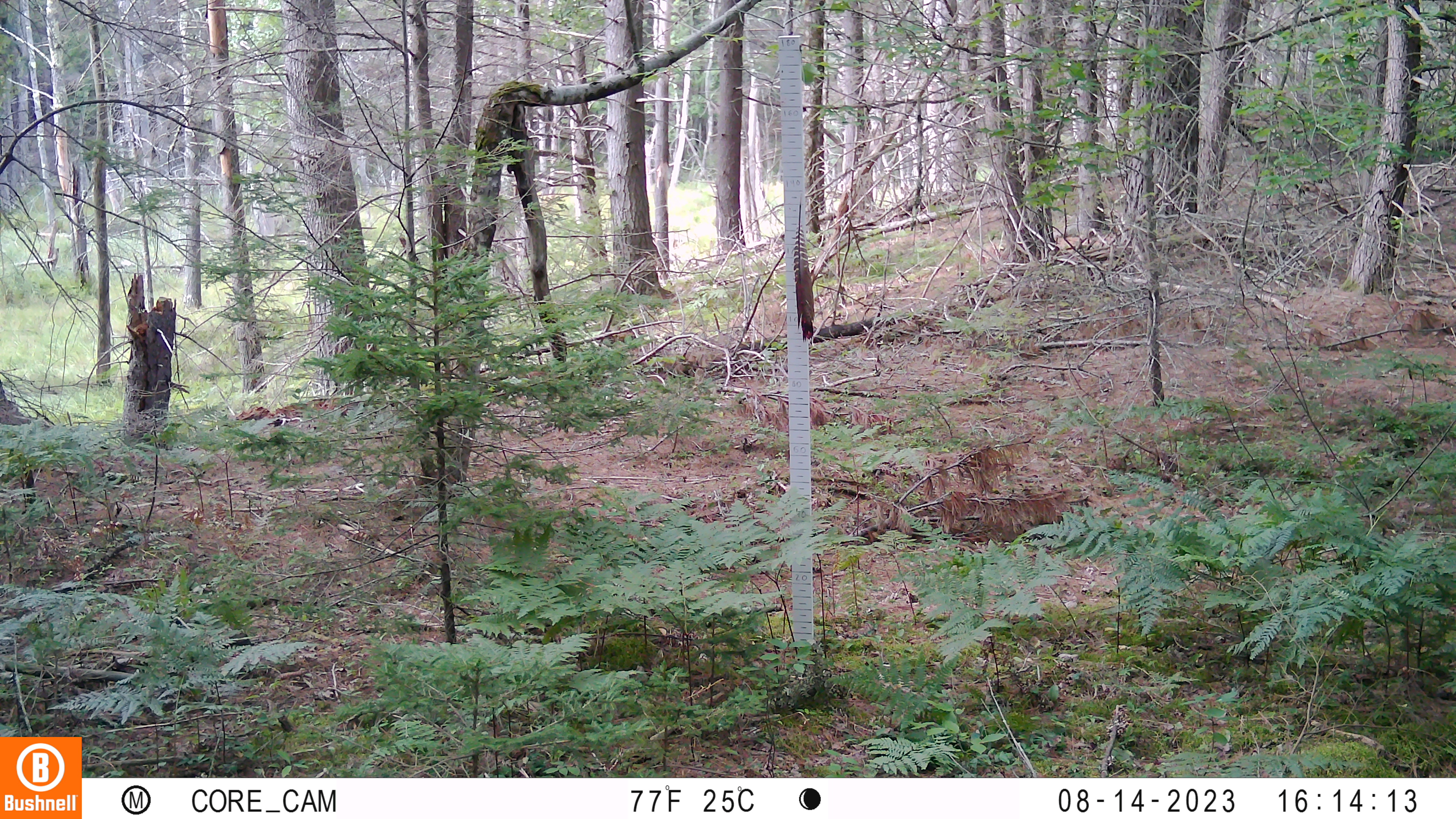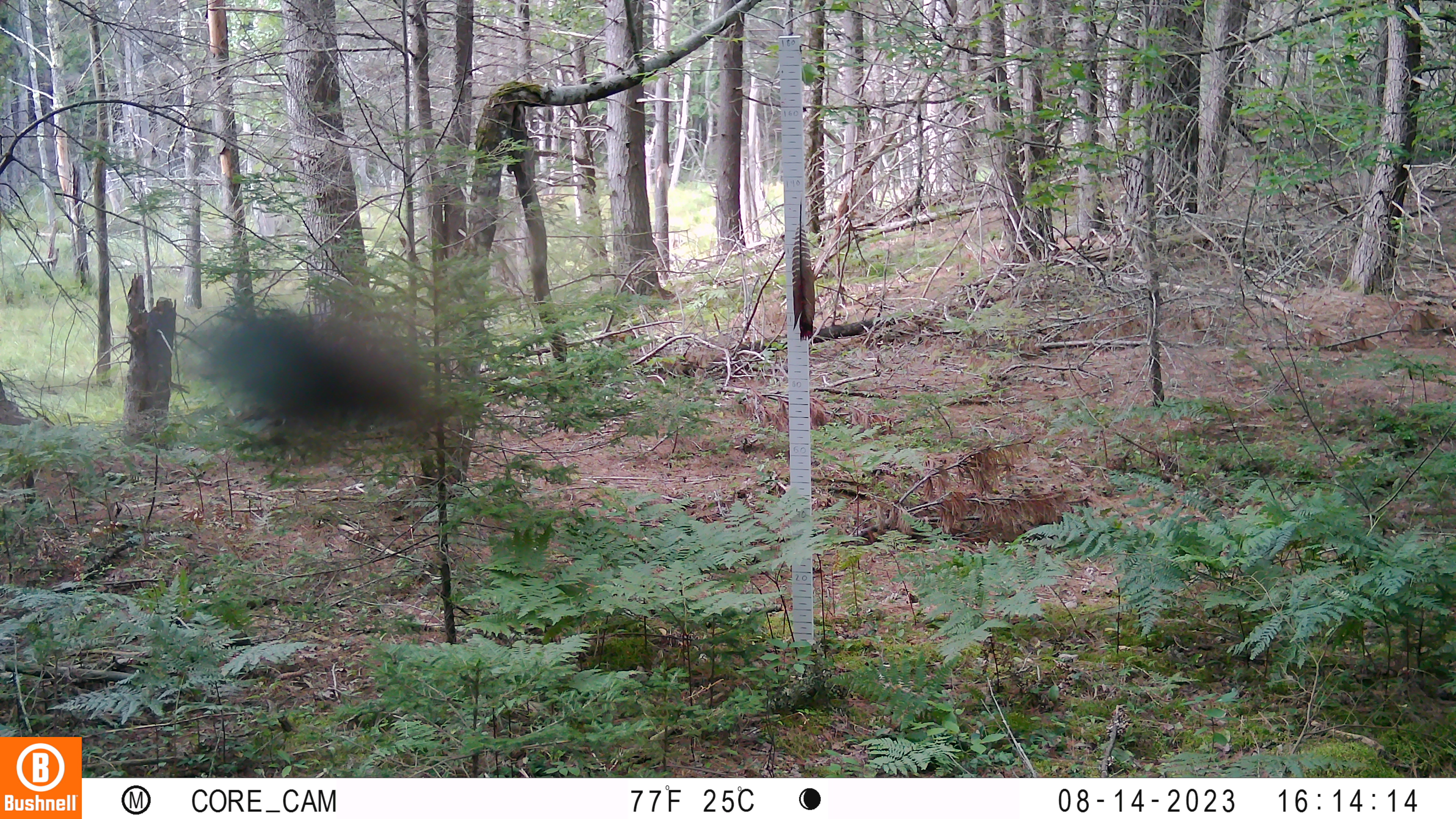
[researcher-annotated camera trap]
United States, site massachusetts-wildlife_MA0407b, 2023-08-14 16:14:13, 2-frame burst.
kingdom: Animalia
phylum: Arthropoda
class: Insecta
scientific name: Insecta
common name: insect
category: insect sp.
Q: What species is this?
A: Insect sp. (insect) (Insecta).